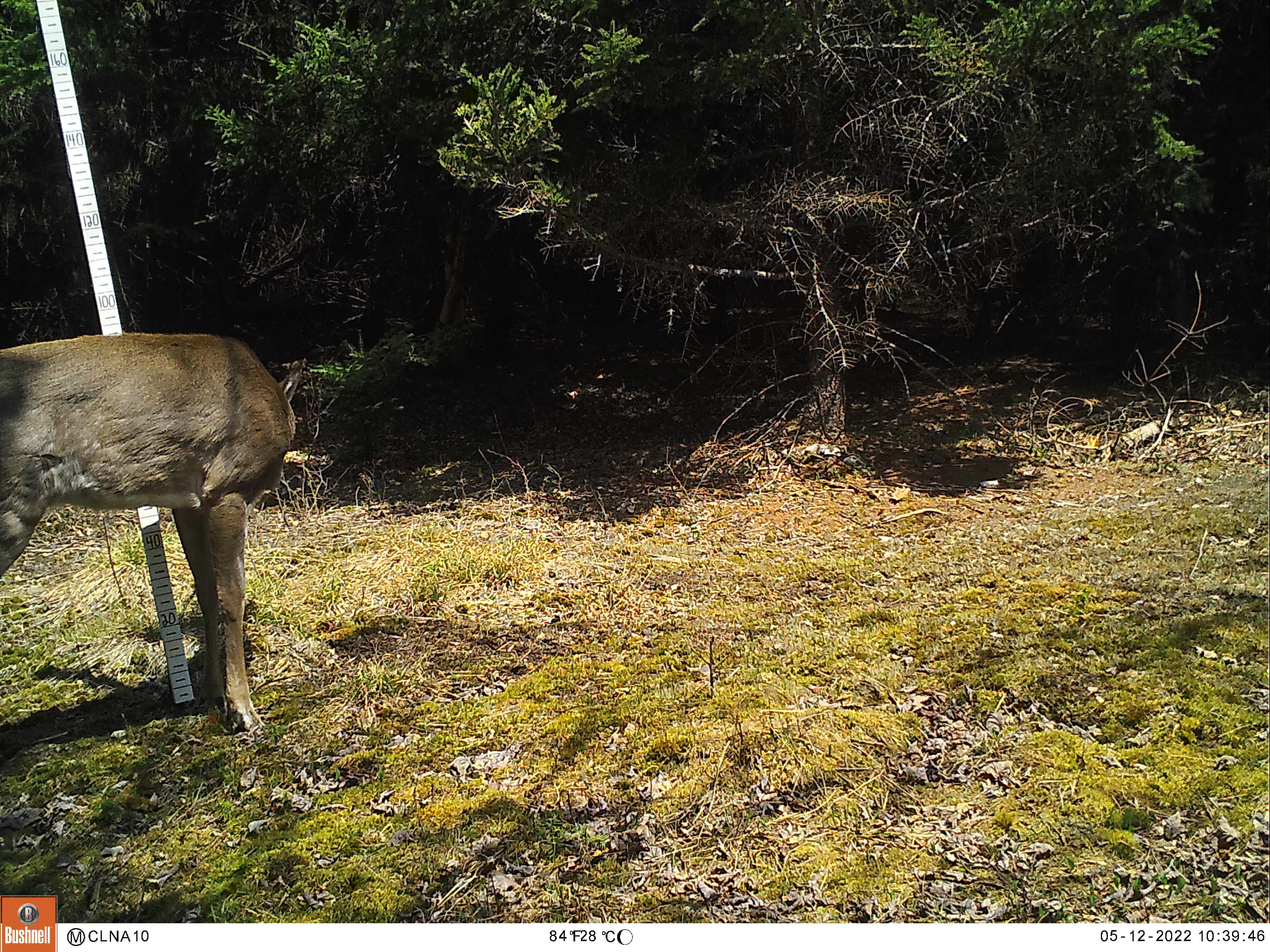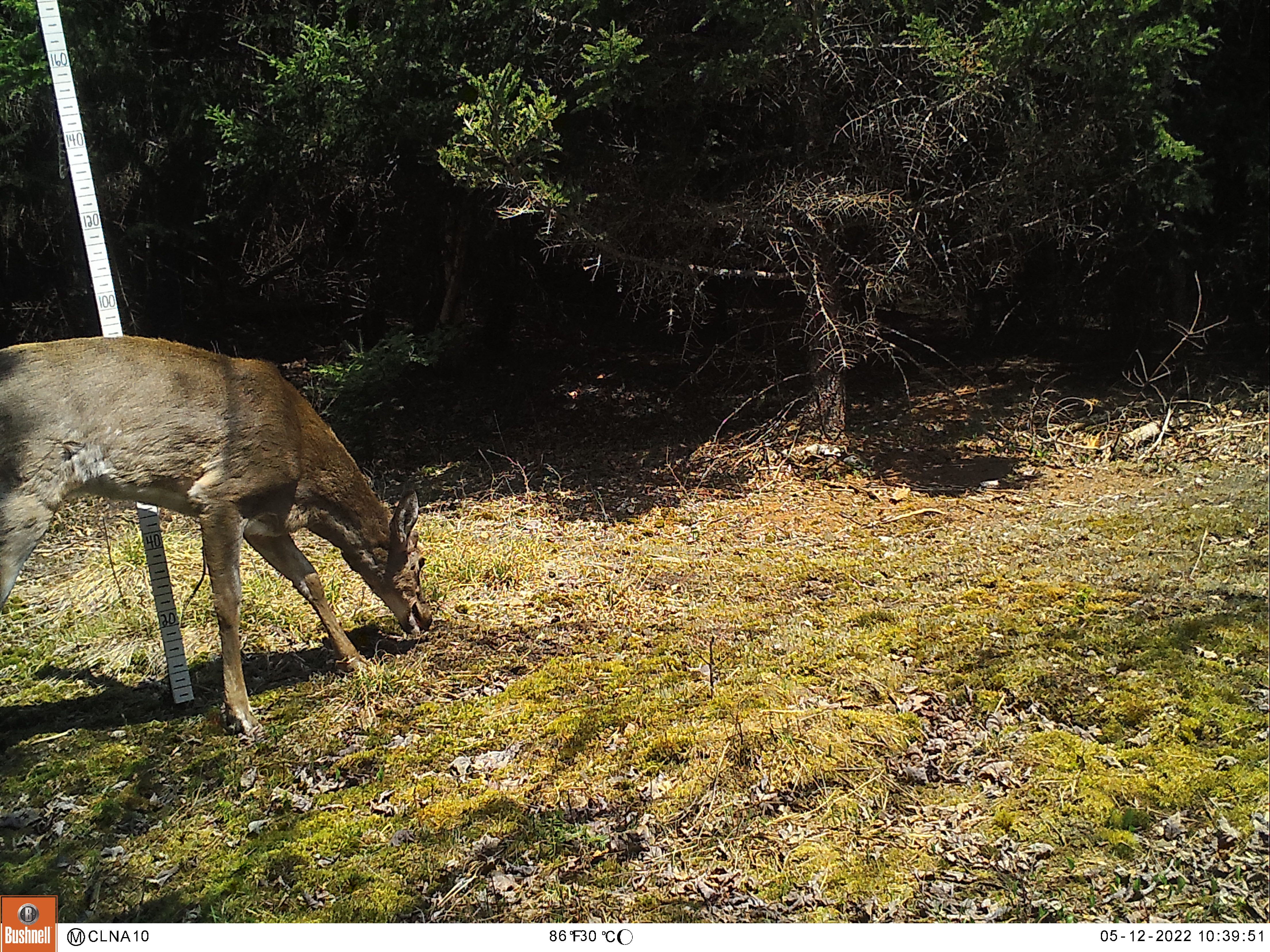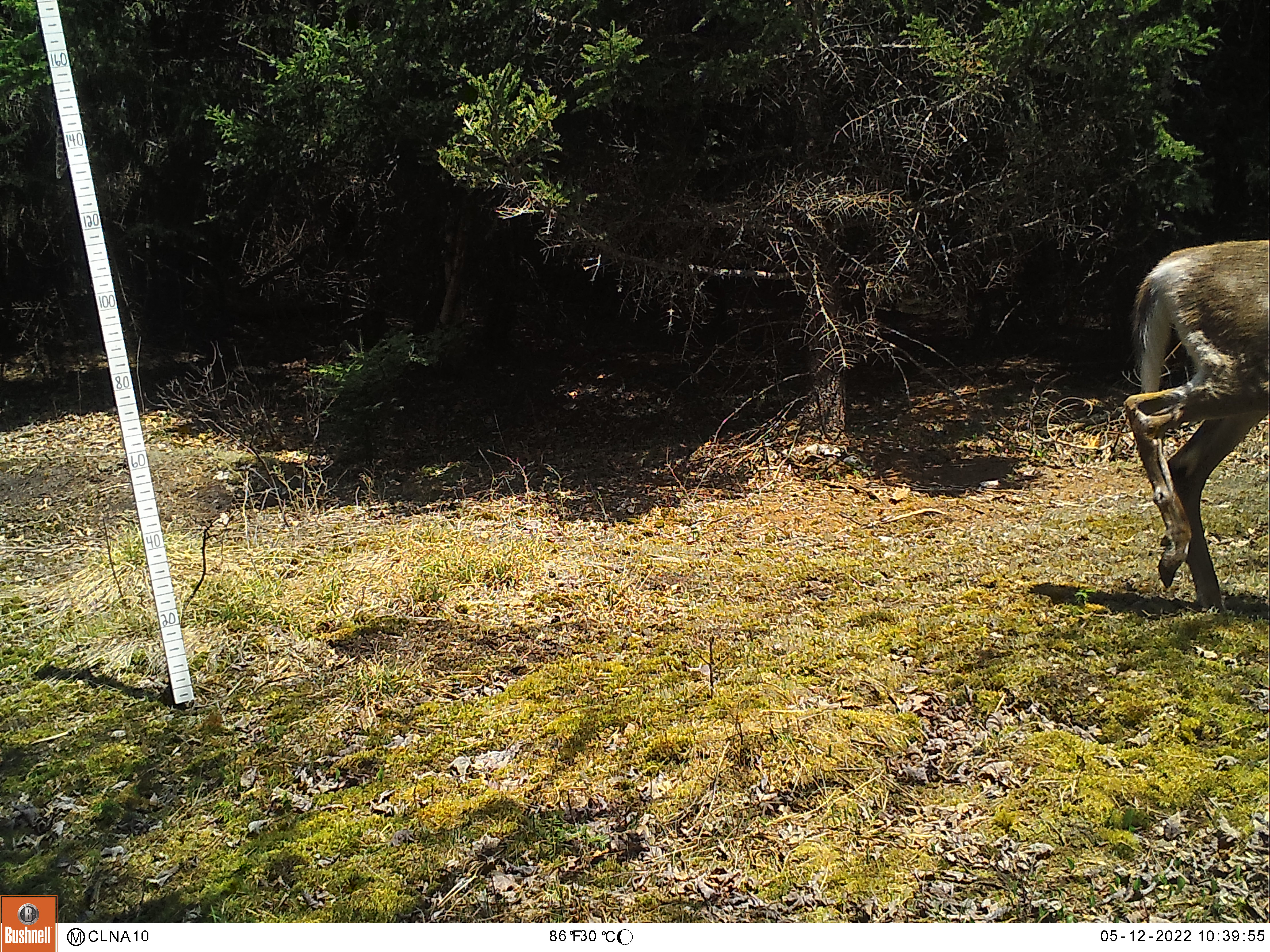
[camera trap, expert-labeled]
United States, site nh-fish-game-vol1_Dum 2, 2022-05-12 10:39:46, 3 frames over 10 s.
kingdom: Animalia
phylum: Chordata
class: Mammalia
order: Artiodactyla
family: Cervidae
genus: Odocoileus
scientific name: Odocoileus virginianus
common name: white-tailed deer